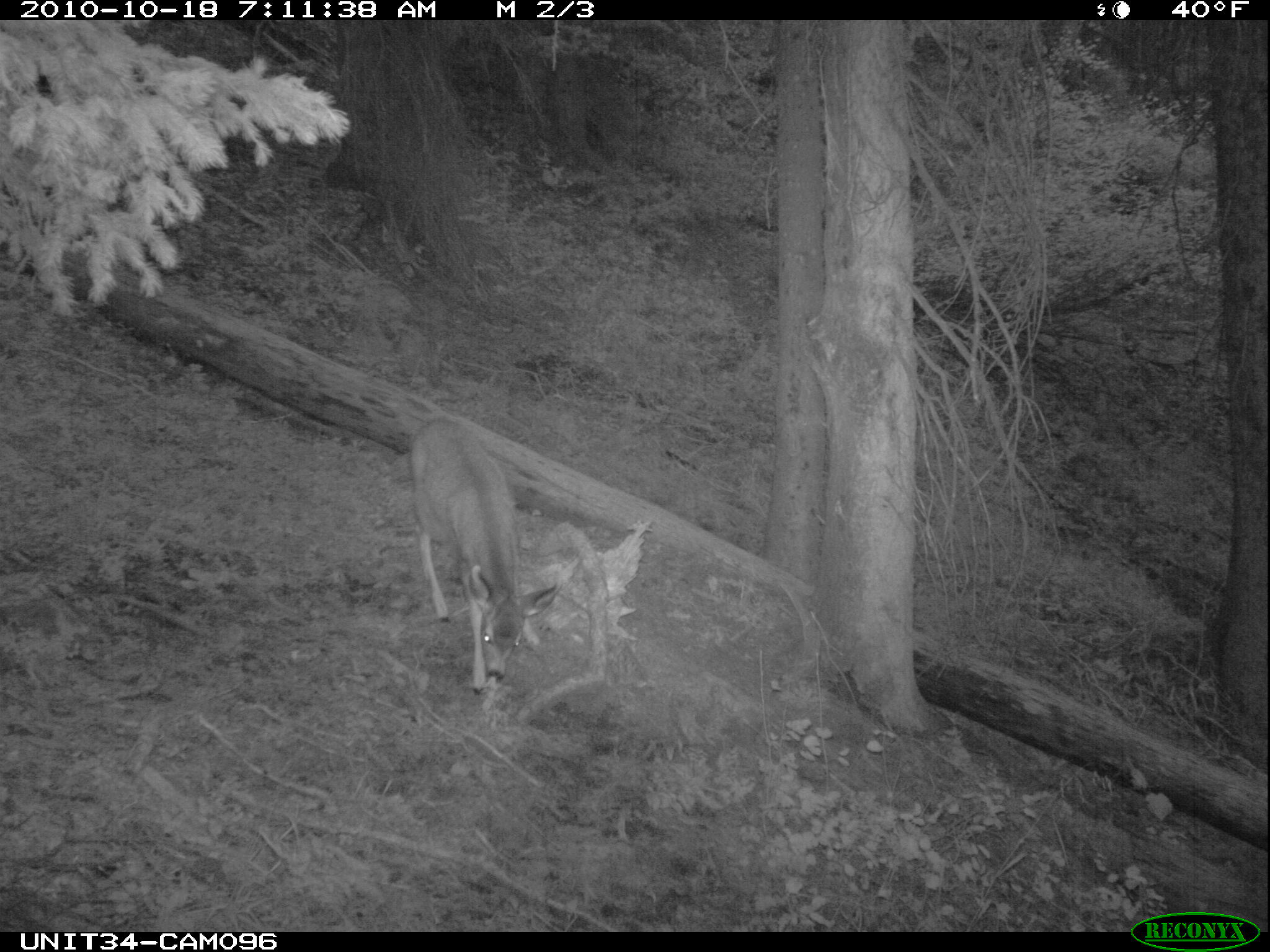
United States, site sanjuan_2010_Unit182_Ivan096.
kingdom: Animalia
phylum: Chordata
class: Mammalia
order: Artiodactyla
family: Cervidae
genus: Odocoileus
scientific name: Odocoileus hemionus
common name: mule deer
Odocoileus hemionus (mule deer).